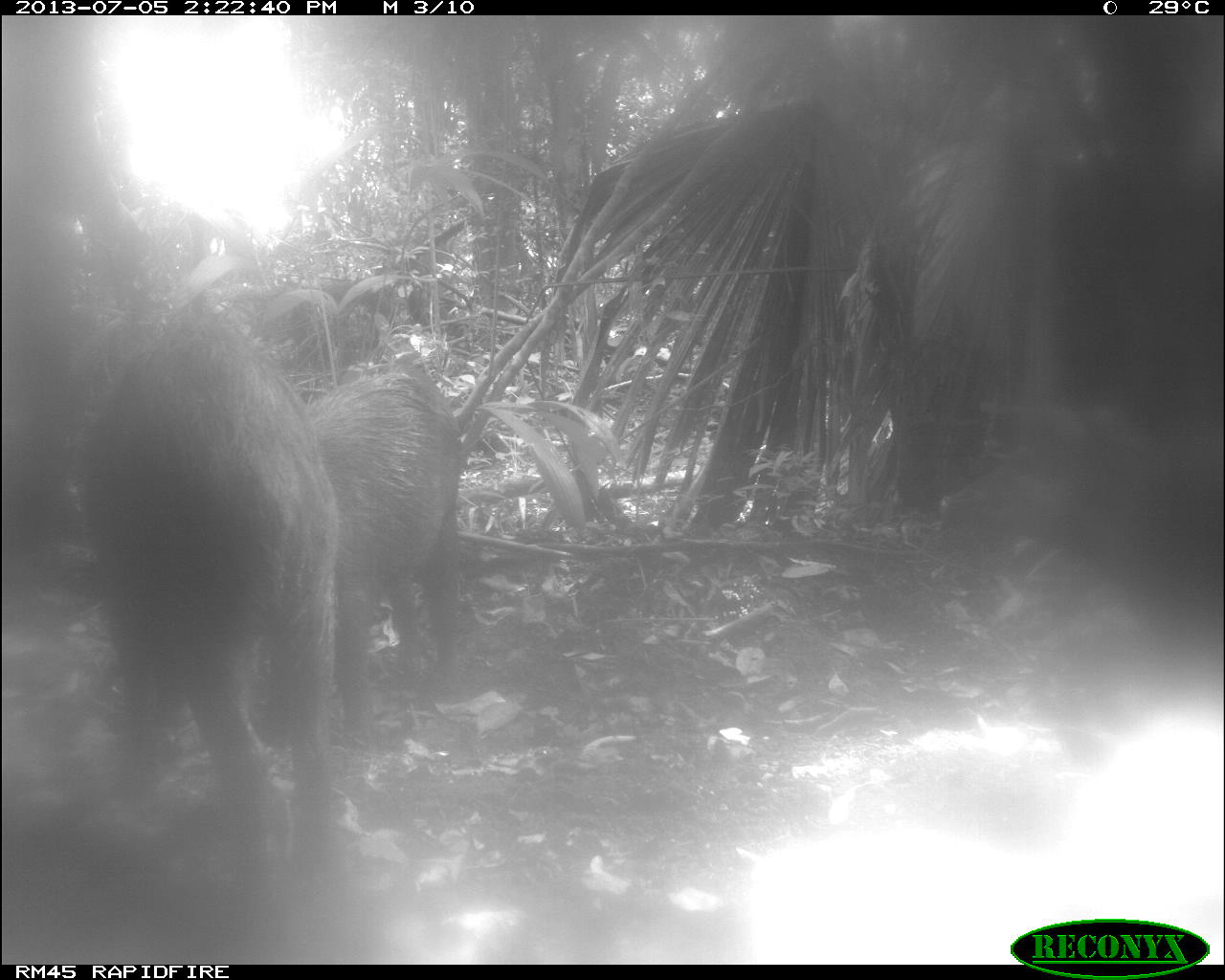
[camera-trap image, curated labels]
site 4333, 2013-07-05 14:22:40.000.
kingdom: Animalia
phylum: Chordata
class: Mammalia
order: Artiodactyla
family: Tayassuidae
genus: Tayassu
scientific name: Tayassu pecari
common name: white-lipped peccary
Tayassu pecari (white-lipped peccary), count 3.